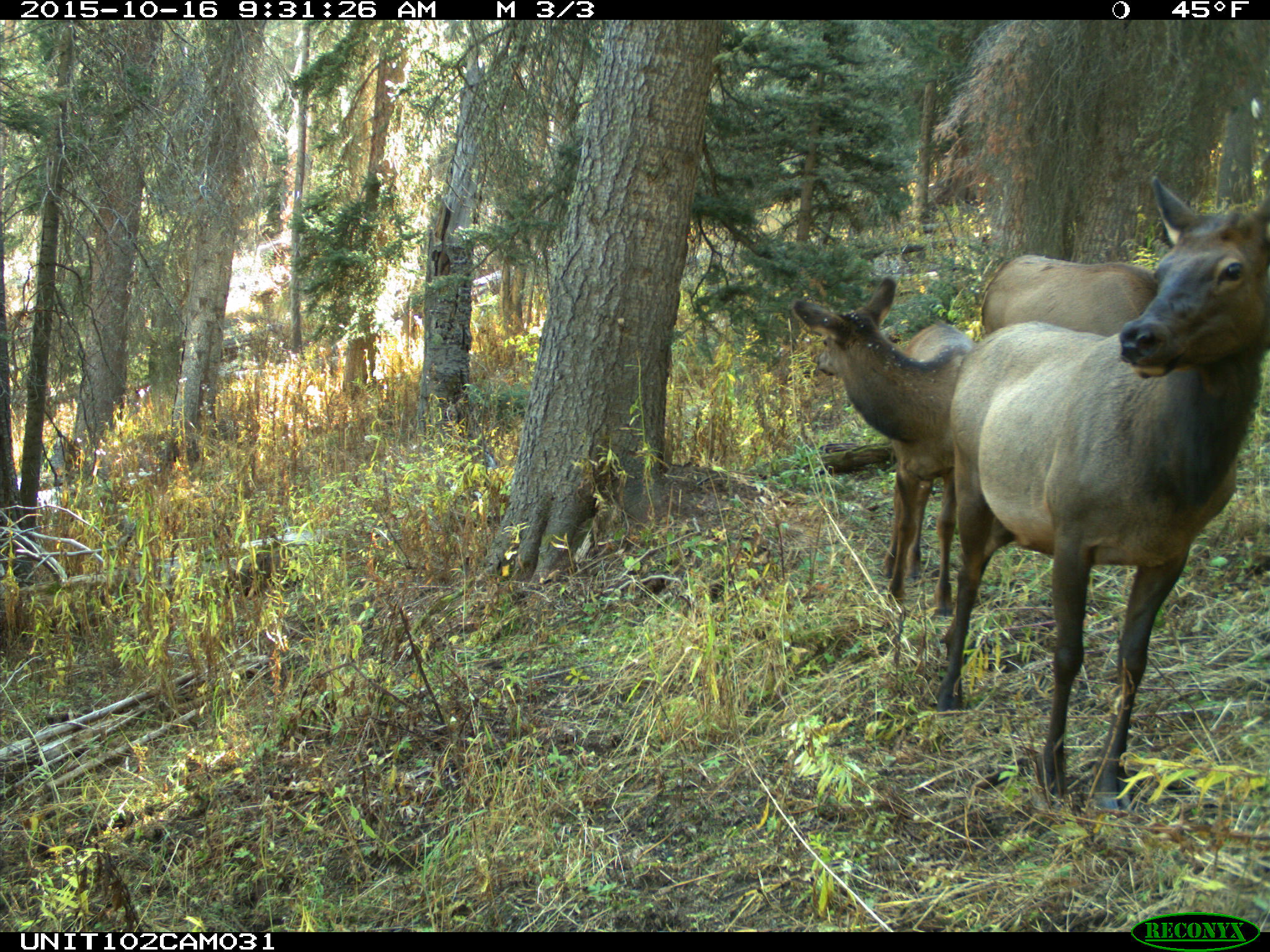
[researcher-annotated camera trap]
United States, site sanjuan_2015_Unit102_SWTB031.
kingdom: Animalia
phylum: Chordata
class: Mammalia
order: Artiodactyla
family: Cervidae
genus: Cervus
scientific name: Cervus elaphus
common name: red deer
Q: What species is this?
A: Cervus elaphus (red deer).